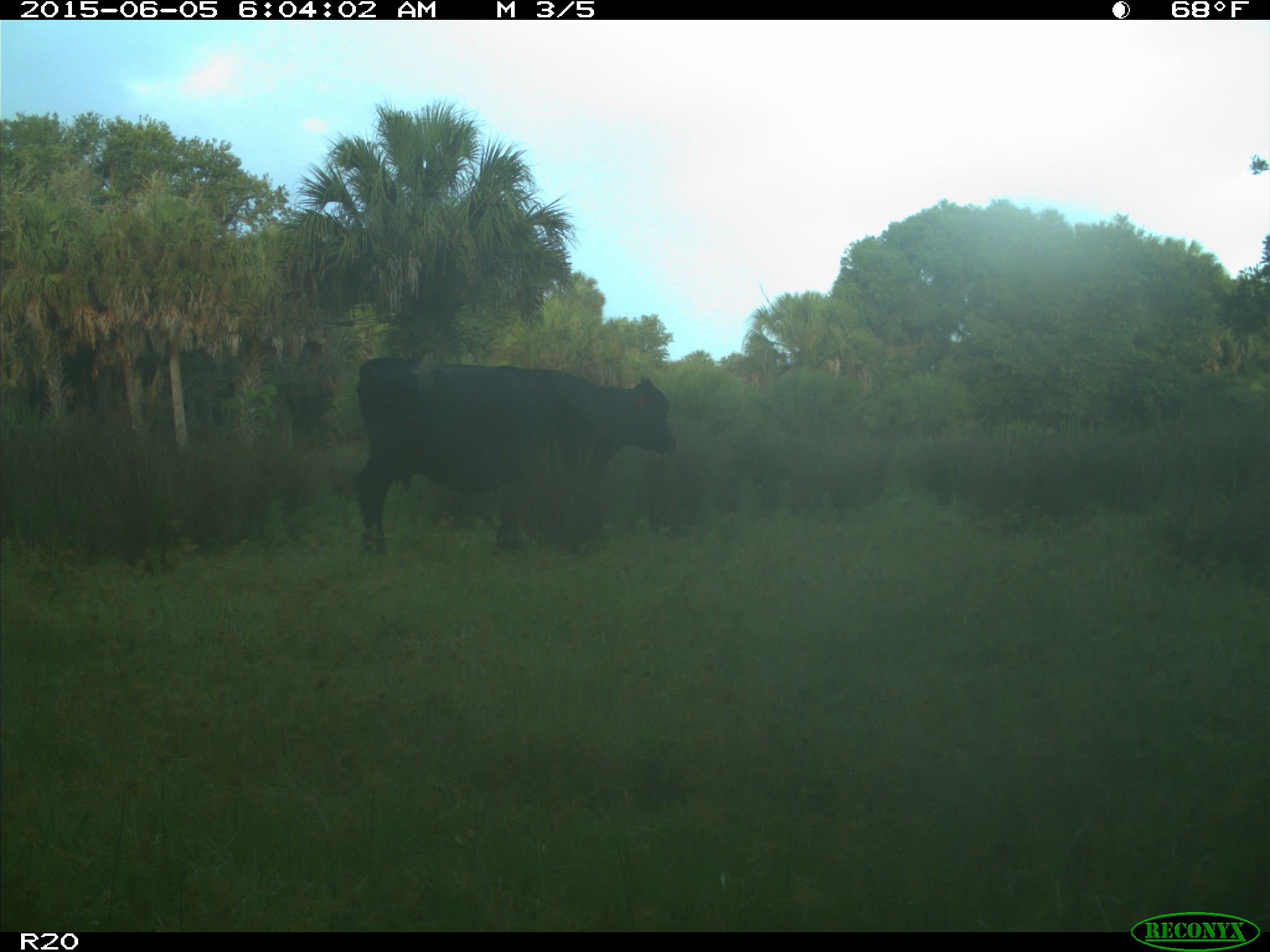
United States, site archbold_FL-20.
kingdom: Animalia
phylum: Chordata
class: Mammalia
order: Artiodactyla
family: Bovidae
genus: Bos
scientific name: Bos taurus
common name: domestic cow